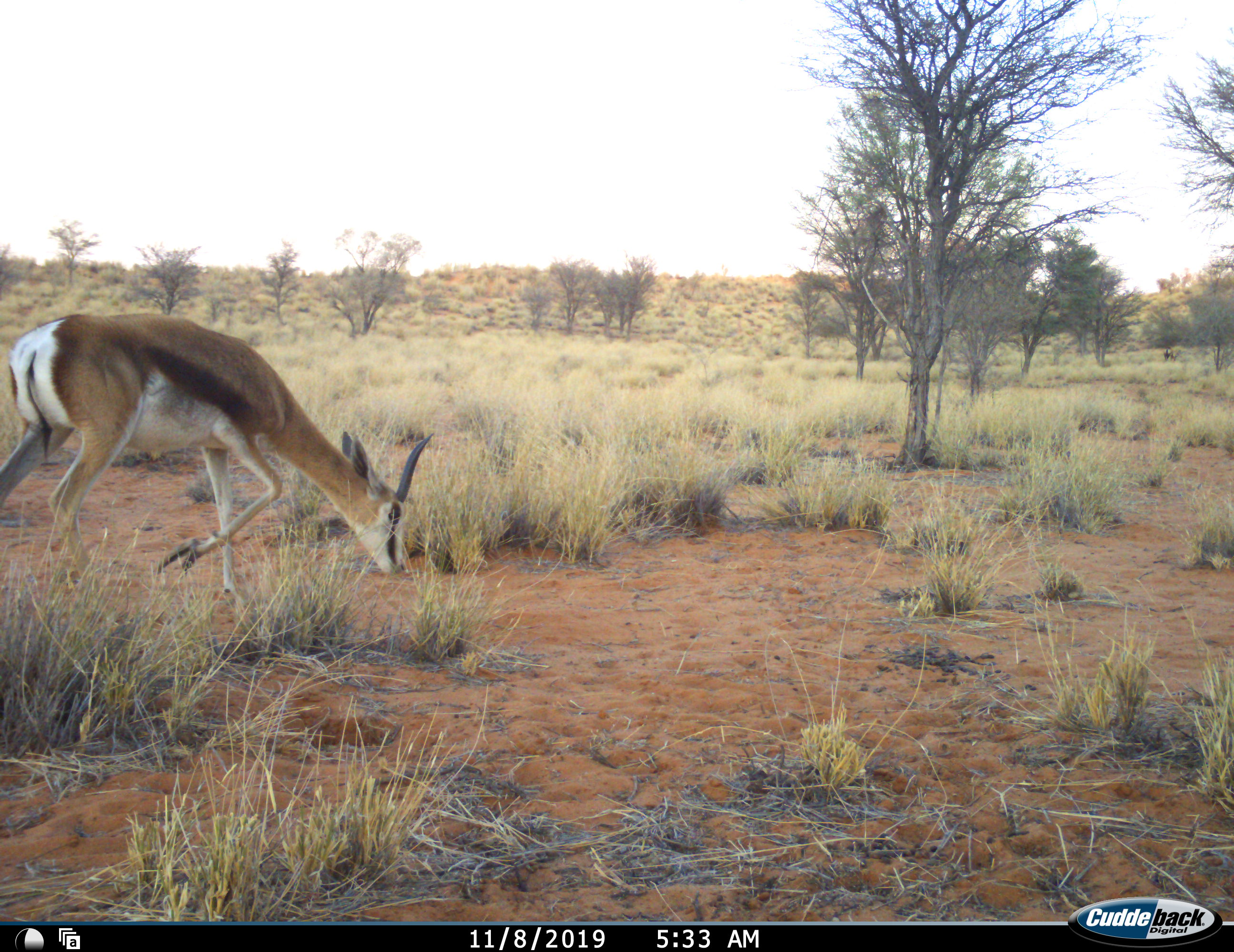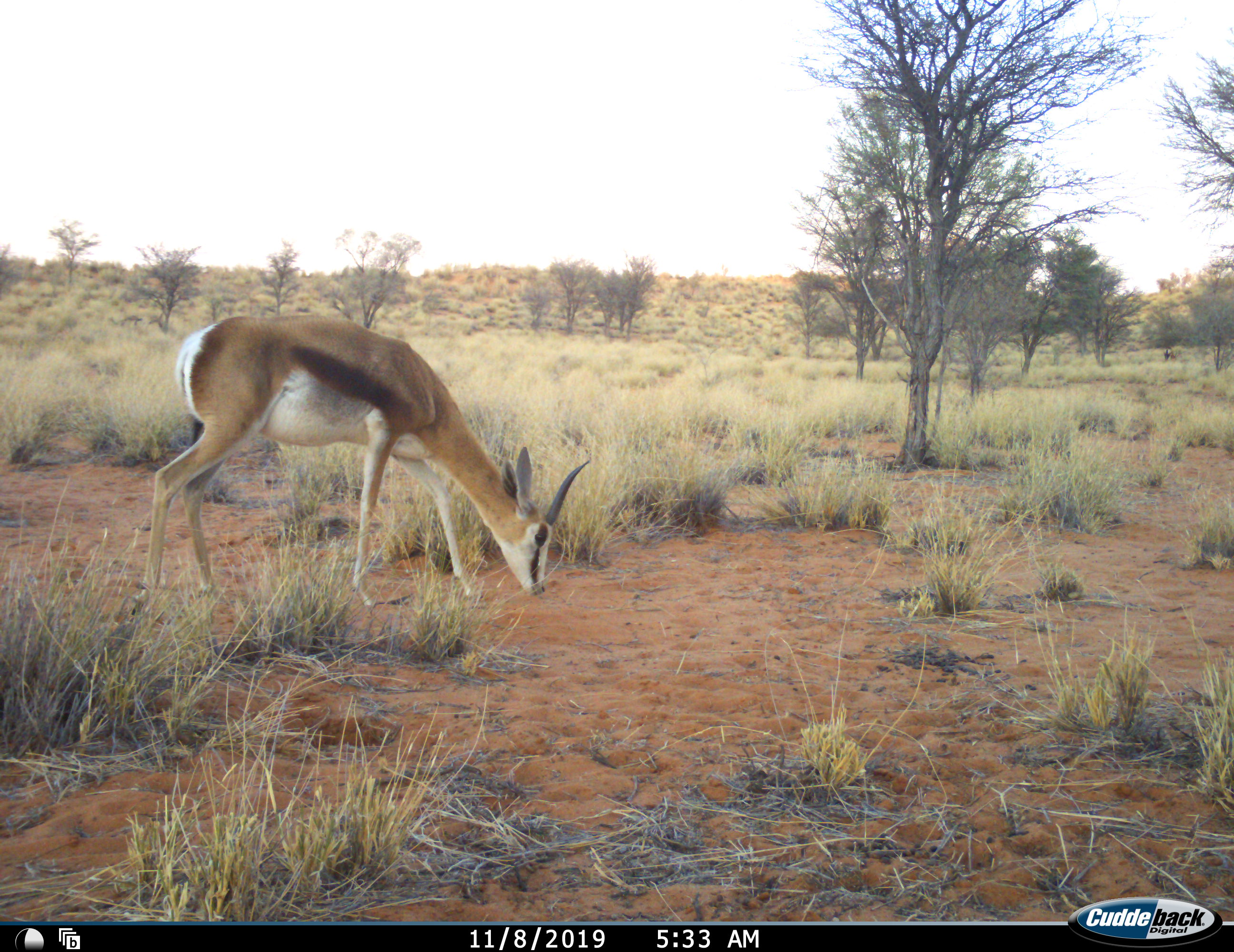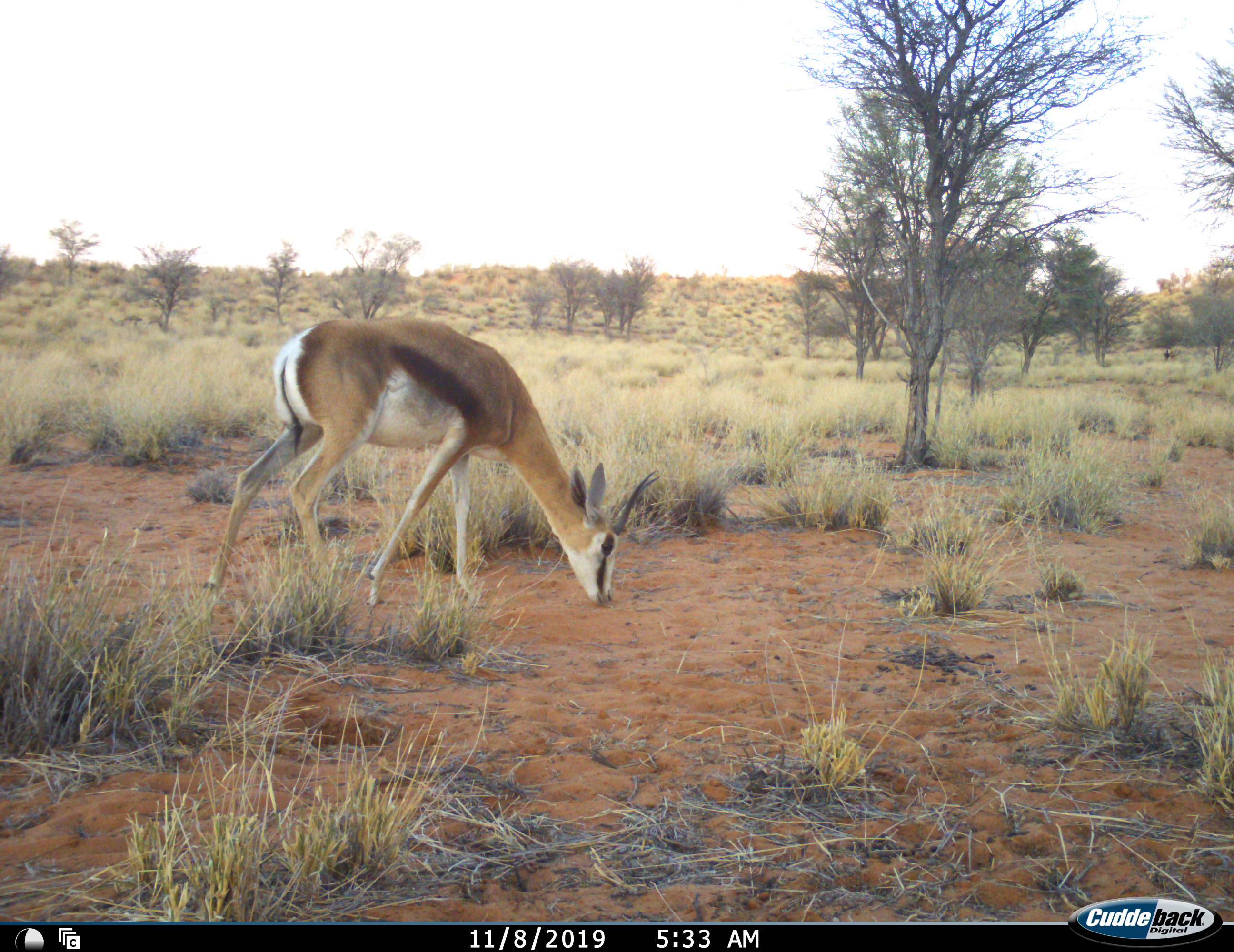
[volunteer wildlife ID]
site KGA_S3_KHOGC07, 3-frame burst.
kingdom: Animalia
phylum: Chordata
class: Mammalia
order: Artiodactyla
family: Bovidae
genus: Antidorcas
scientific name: Antidorcas marsupialis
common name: springbok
Springbok (Antidorcas marsupialis), count 1. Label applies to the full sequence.